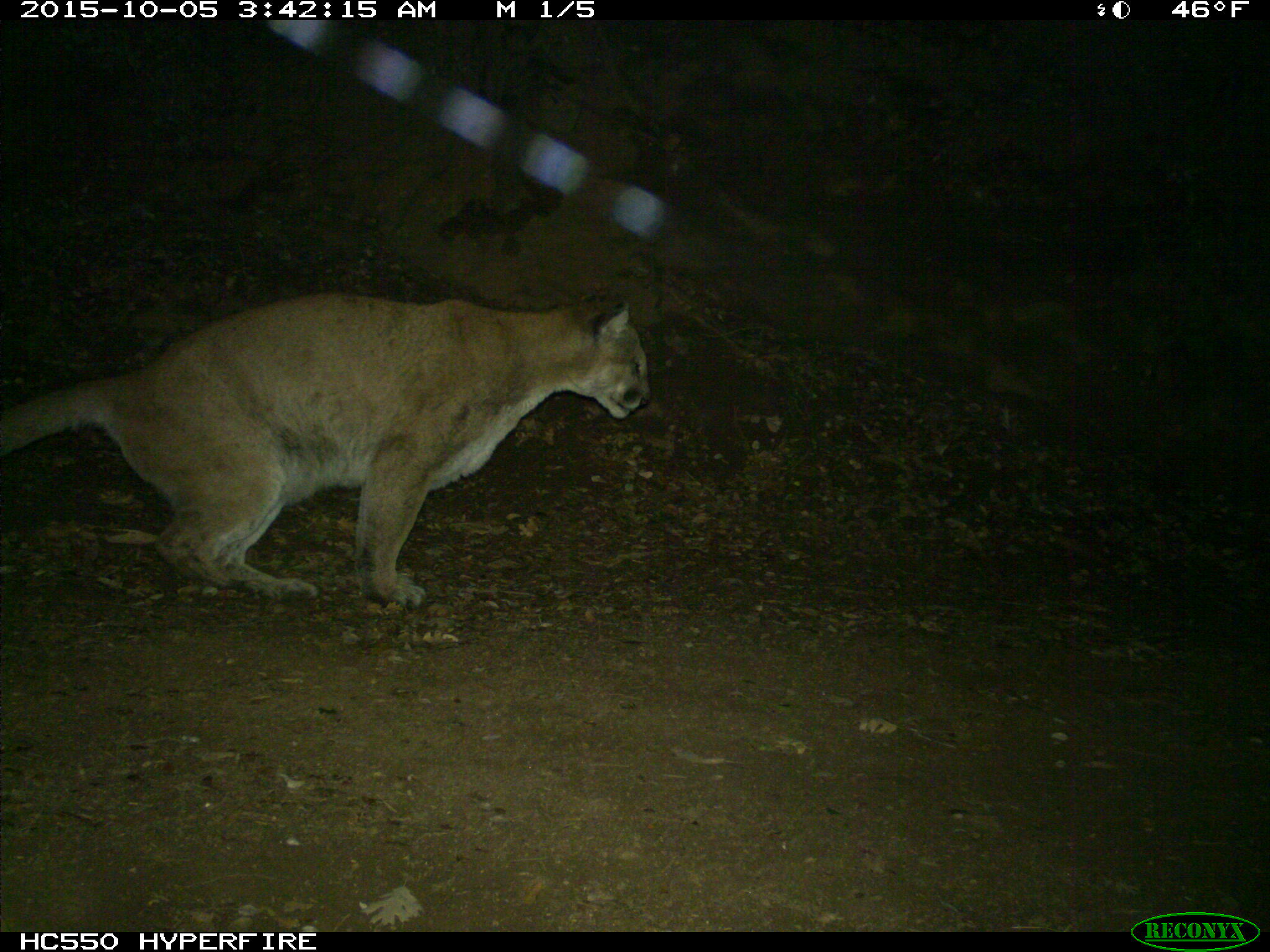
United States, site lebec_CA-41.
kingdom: Animalia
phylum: Chordata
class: Mammalia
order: Carnivora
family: Felidae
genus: Puma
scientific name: Puma concolor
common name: mountain lion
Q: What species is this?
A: Puma concolor (mountain lion).